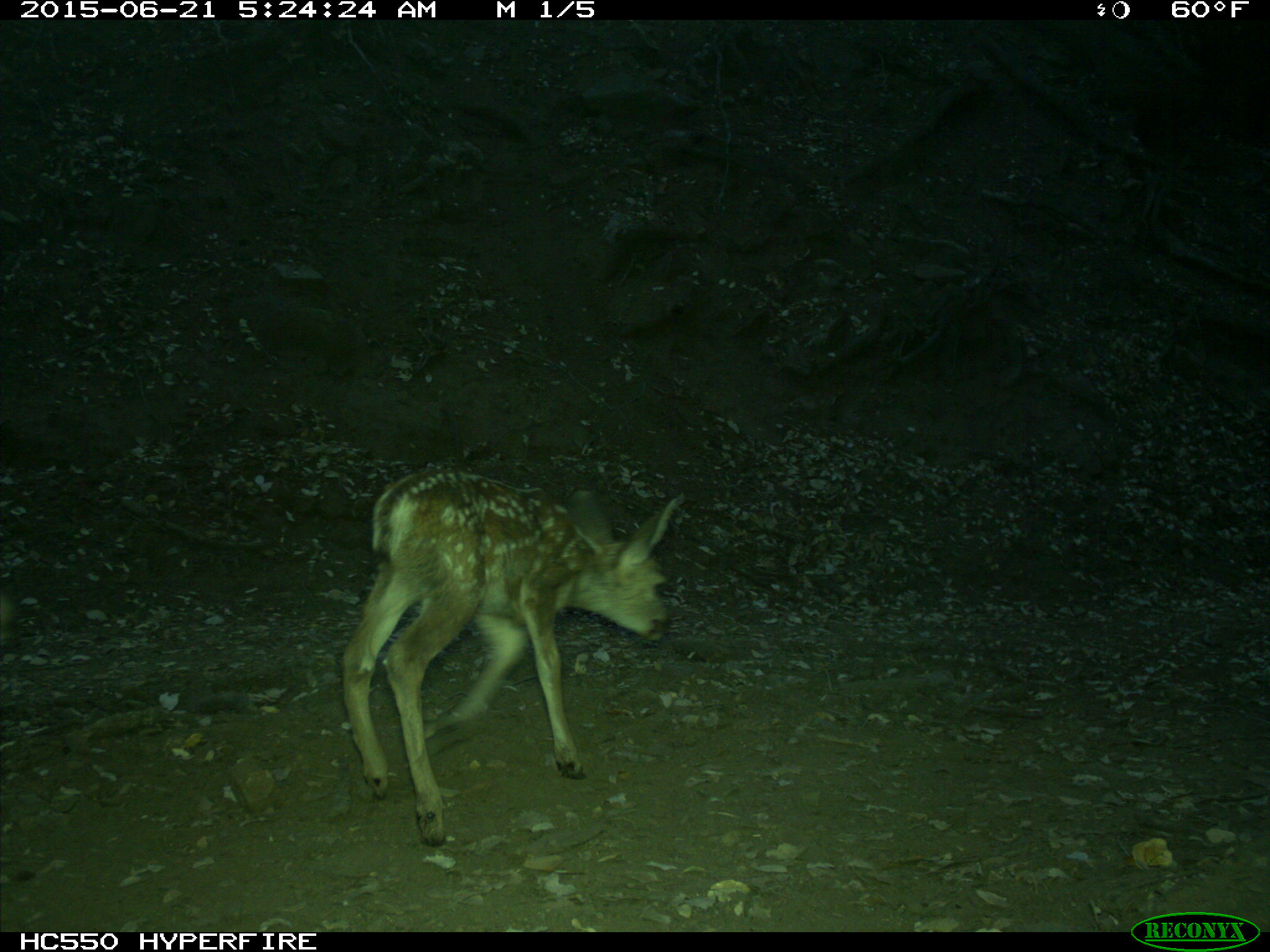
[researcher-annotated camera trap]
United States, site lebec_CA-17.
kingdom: Animalia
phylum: Chordata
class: Mammalia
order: Artiodactyla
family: Cervidae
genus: Odocoileus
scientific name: Odocoileus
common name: deer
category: unidentified deer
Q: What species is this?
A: Unidentified deer (deer) (Odocoileus).